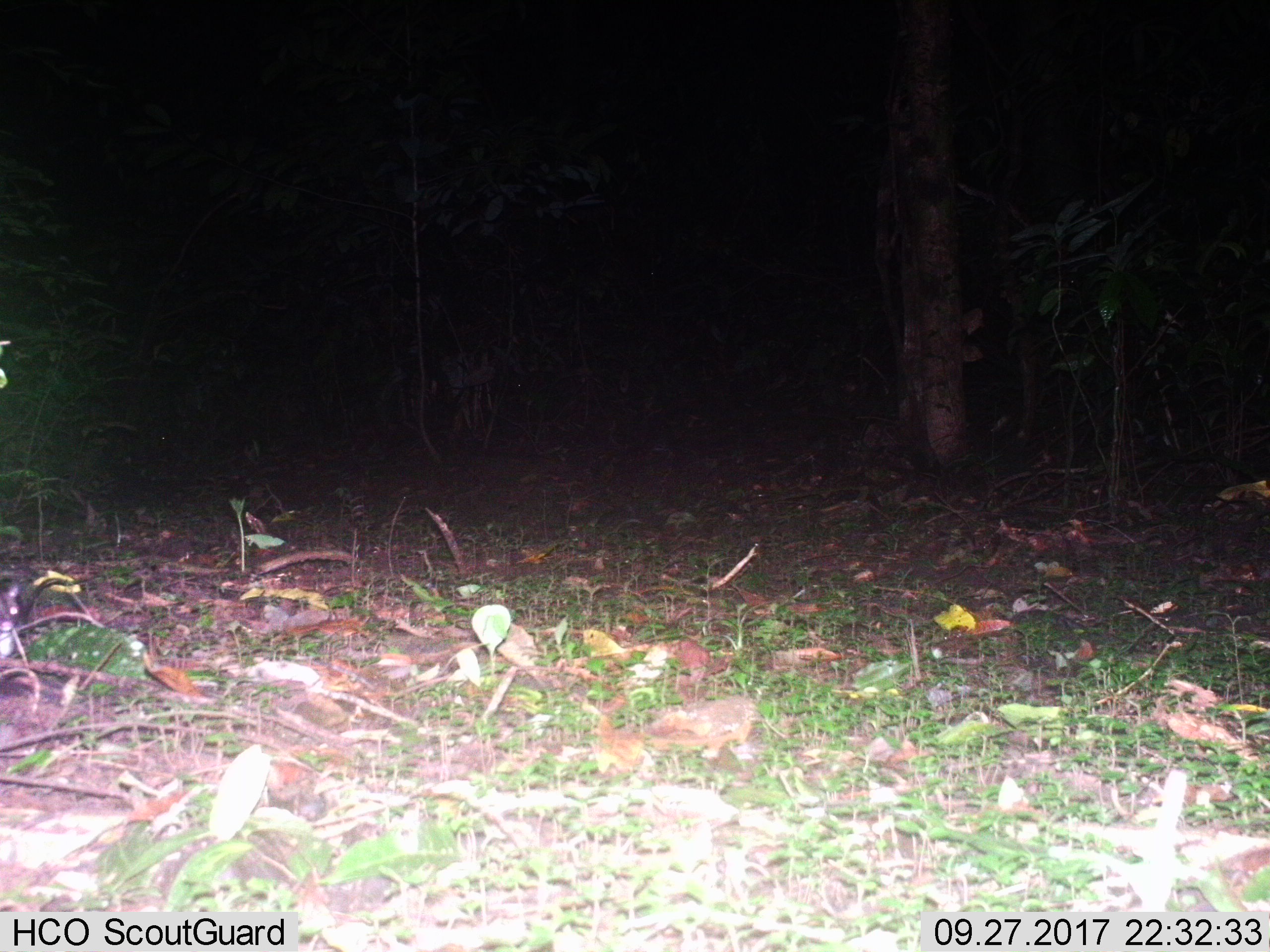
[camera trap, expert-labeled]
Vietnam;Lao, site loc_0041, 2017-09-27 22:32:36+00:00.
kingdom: Animalia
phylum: Chordata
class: Mammalia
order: Rodentia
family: Muridae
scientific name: Muridae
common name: old-world mice and rats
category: unidentified murid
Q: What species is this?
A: Unidentified murid (old-world mice and rats) (Muridae).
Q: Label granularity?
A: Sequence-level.